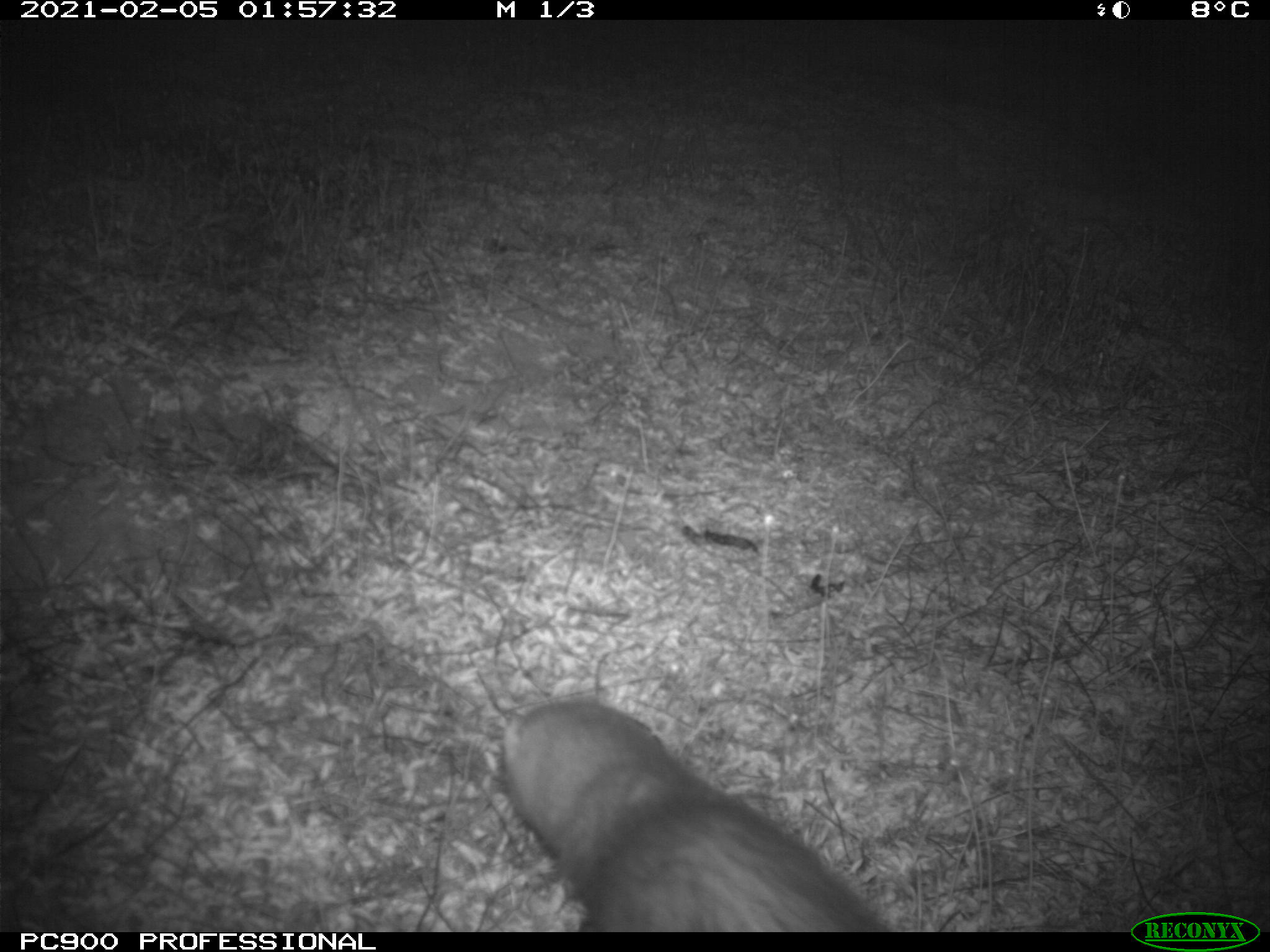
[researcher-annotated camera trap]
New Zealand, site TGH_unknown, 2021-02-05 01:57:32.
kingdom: Animalia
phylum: Chordata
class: Mammalia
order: Carnivora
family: Mustelidae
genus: Mustela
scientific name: Mustela furo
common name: ferret